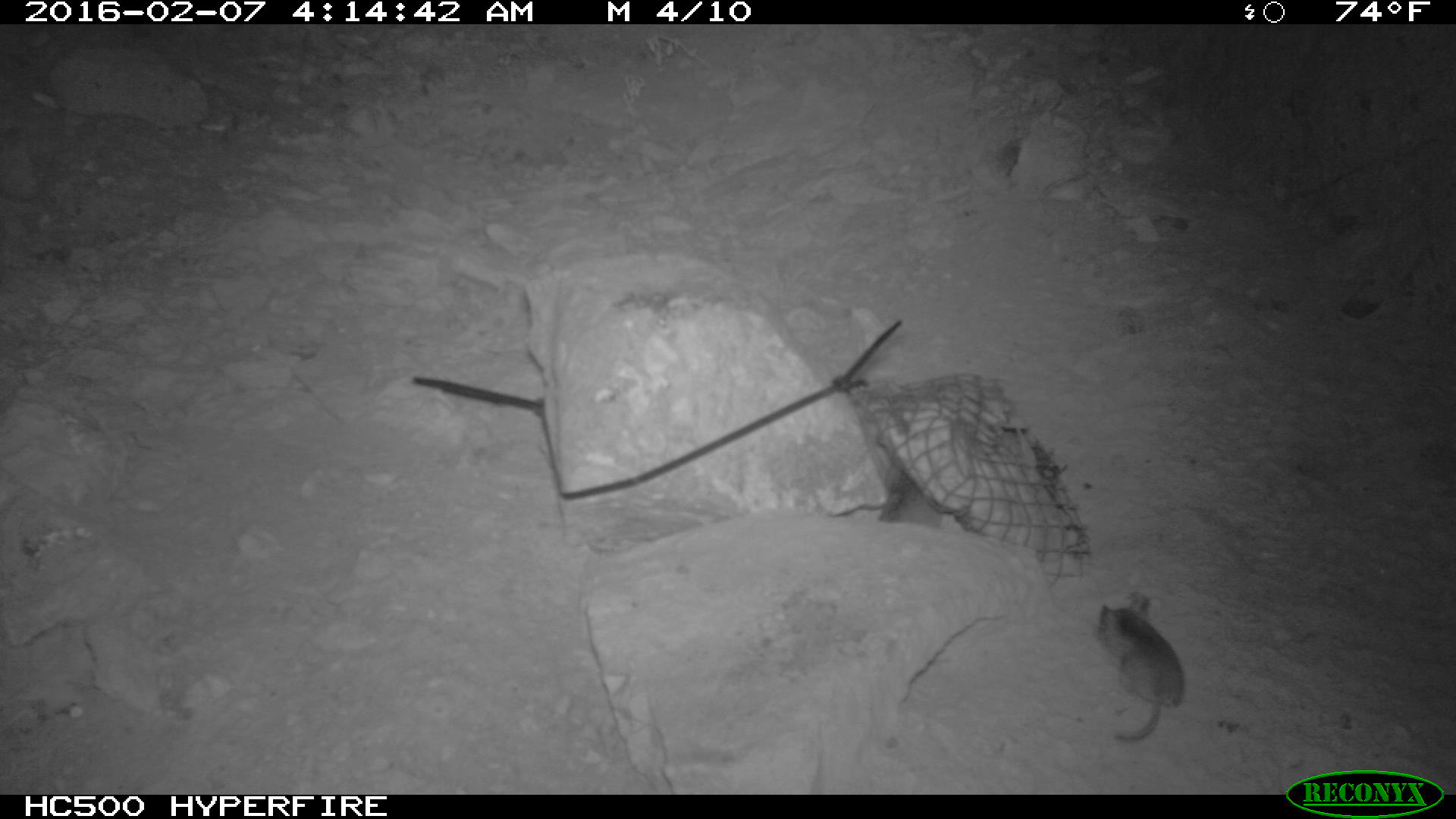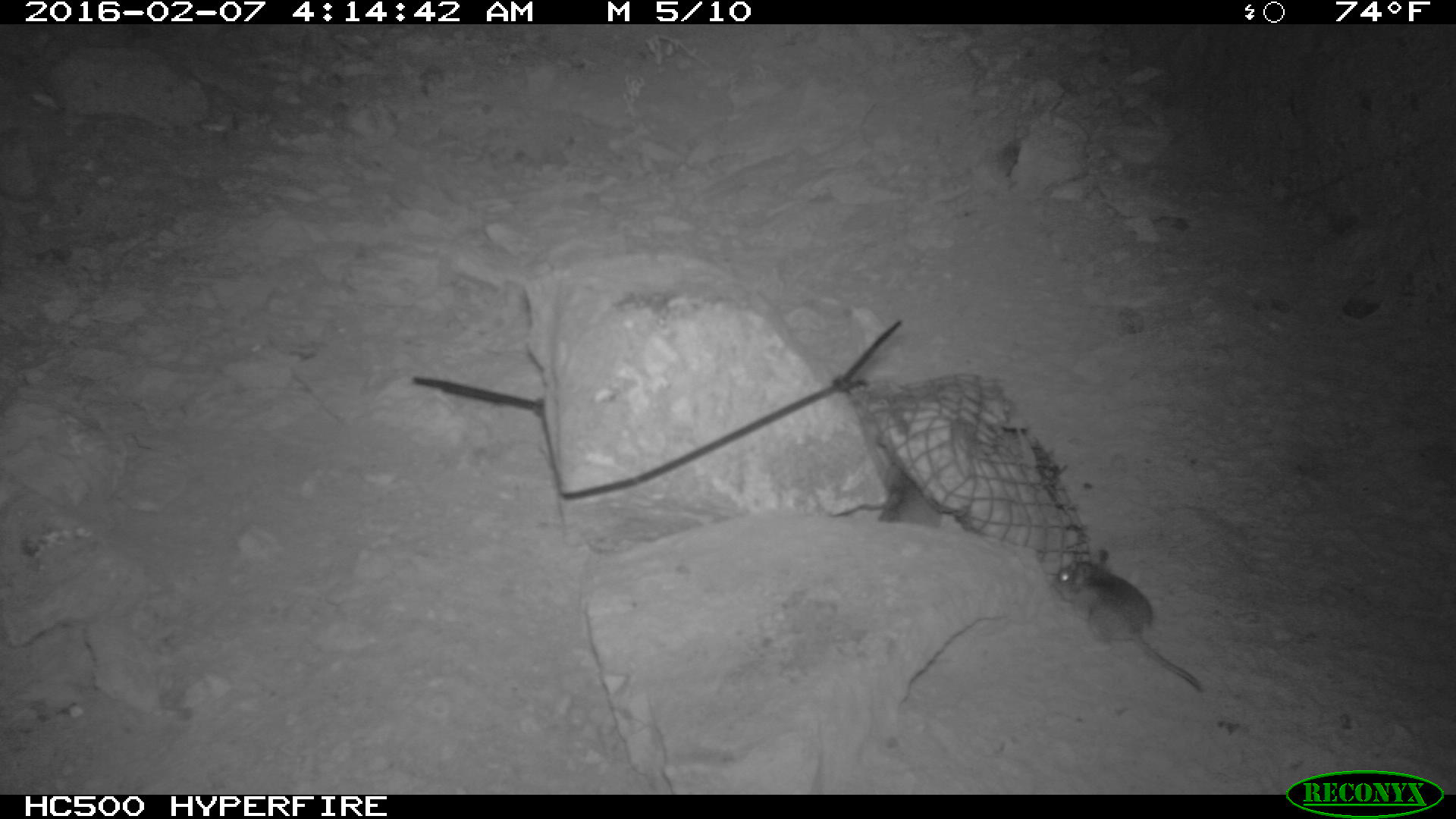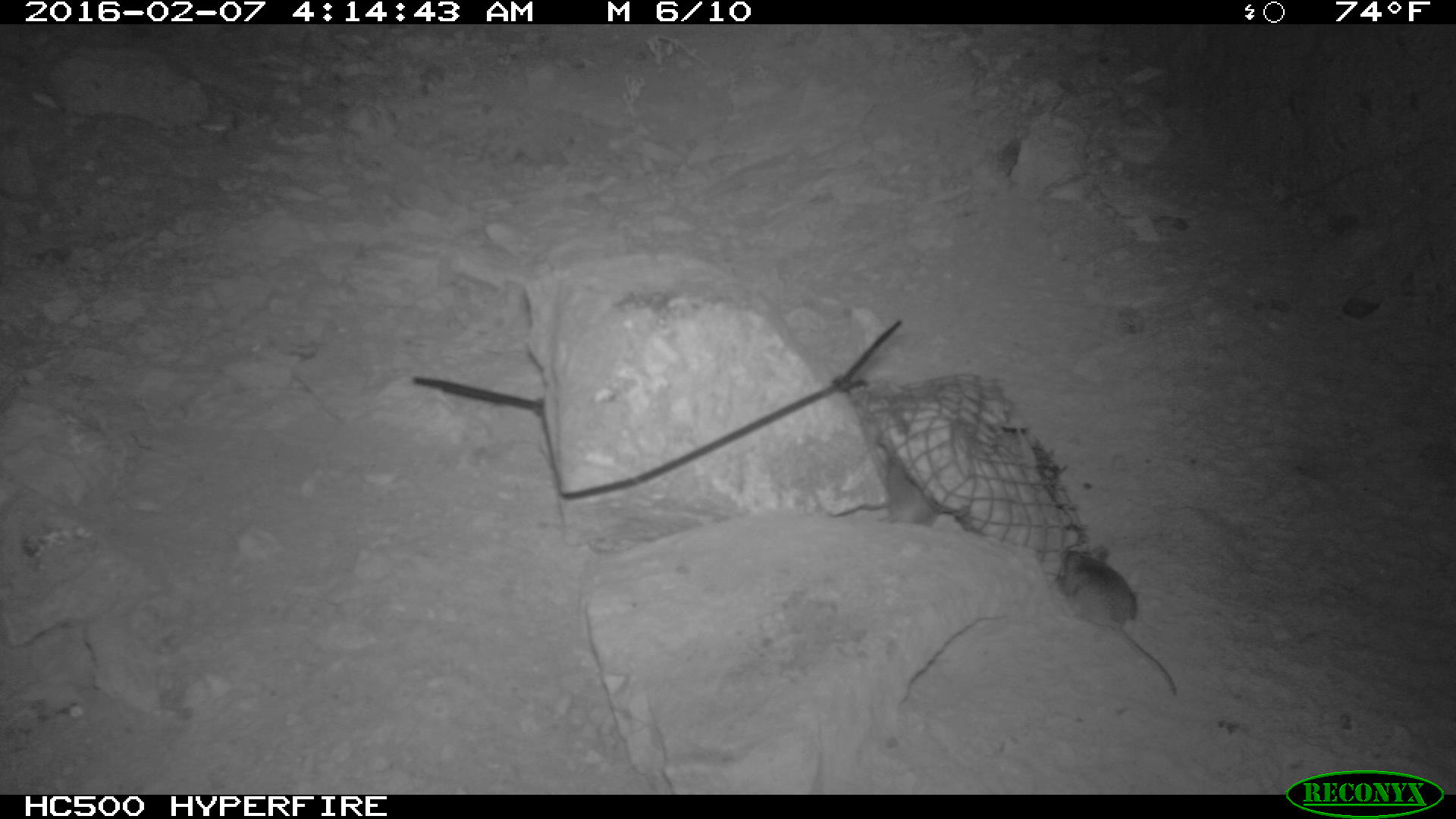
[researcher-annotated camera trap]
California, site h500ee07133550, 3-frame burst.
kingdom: Animalia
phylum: Chordata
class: Mammalia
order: Rodentia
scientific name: Rodentia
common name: rodent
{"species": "rodent (Rodentia)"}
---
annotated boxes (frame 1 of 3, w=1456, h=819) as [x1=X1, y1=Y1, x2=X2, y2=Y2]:
rodent: [x1=1096, y1=592, x2=1183, y2=742]; [x1=880, y1=466, x2=940, y2=527]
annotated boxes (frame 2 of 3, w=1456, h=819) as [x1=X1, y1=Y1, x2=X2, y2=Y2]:
rodent: [x1=1053, y1=548, x2=1200, y2=693]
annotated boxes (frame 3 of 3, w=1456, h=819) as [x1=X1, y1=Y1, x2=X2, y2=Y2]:
rodent: [x1=1049, y1=544, x2=1178, y2=698]; [x1=880, y1=445, x2=940, y2=528]